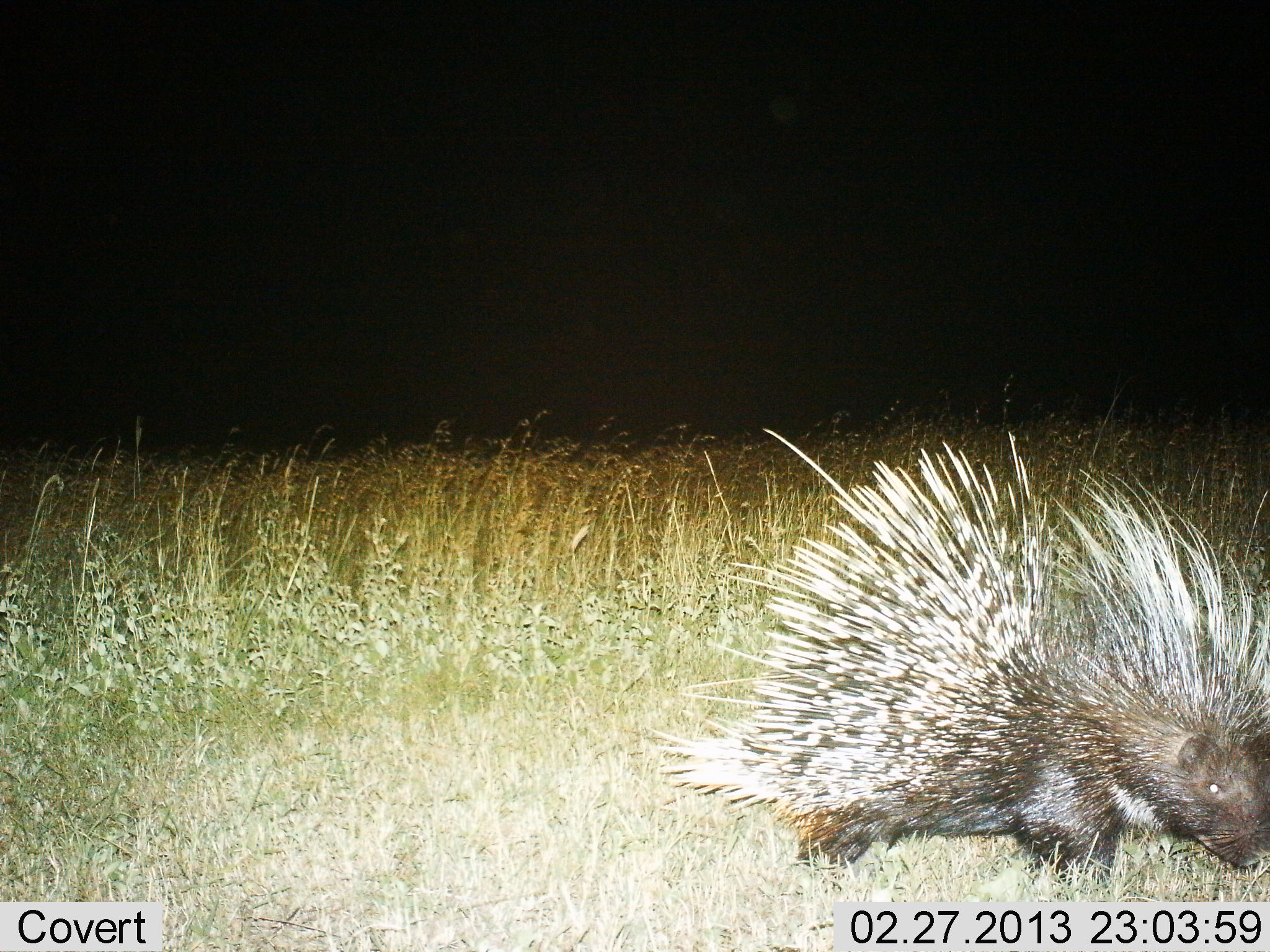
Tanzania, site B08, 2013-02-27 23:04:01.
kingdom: Animalia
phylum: Chordata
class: Mammalia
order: Rodentia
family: Hystricidae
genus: Hystrix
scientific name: Hystrix cristata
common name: crested porcupine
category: porcupine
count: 1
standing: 38%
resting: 0%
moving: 55%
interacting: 0%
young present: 0%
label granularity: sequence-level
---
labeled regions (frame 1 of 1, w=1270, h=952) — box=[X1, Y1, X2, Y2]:
animal: box=[658, 427, 1270, 901]